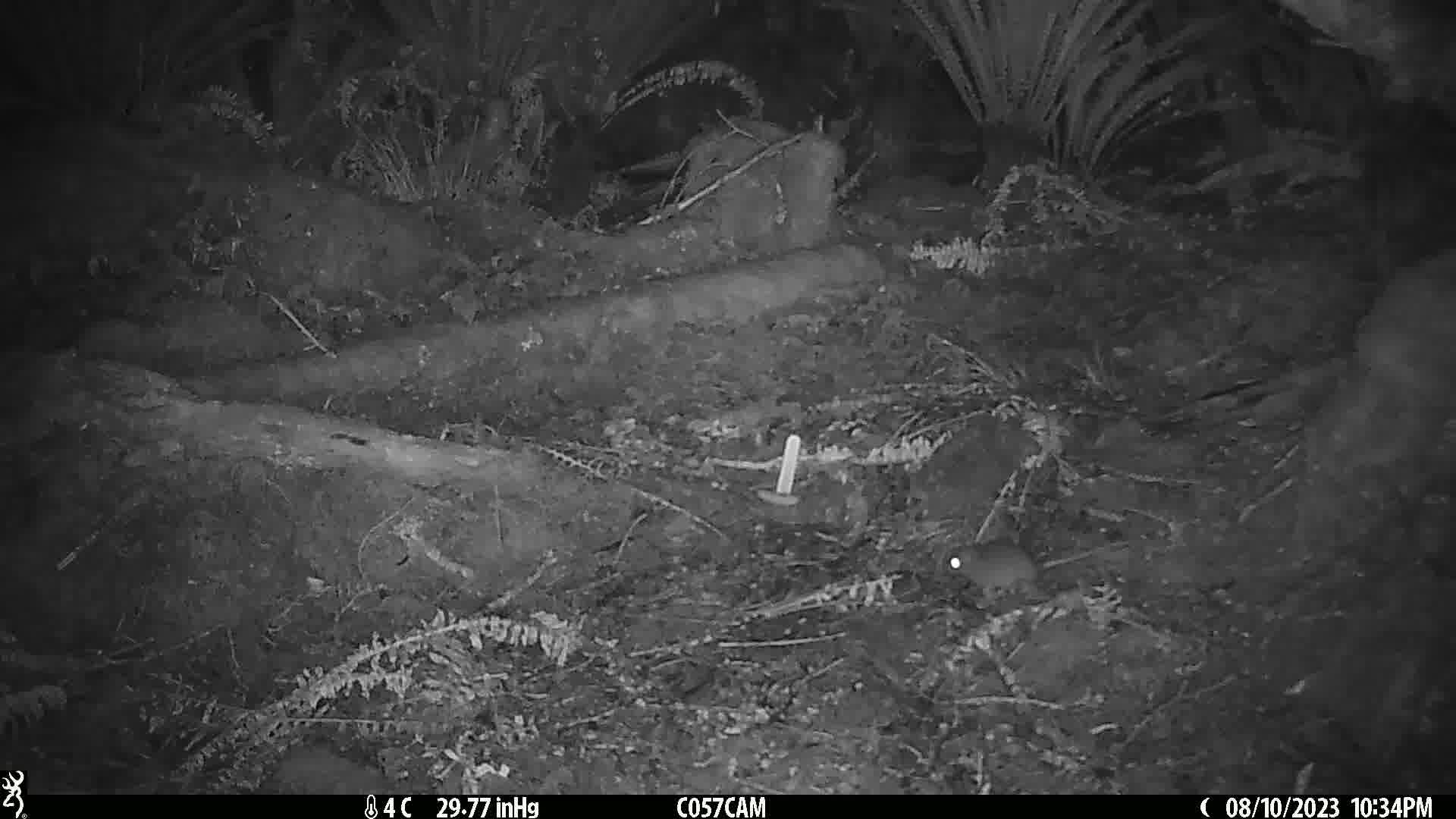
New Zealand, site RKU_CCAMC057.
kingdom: Animalia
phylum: Chordata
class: Mammalia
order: Rodentia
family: Muridae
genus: Rattus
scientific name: Rattus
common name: rat